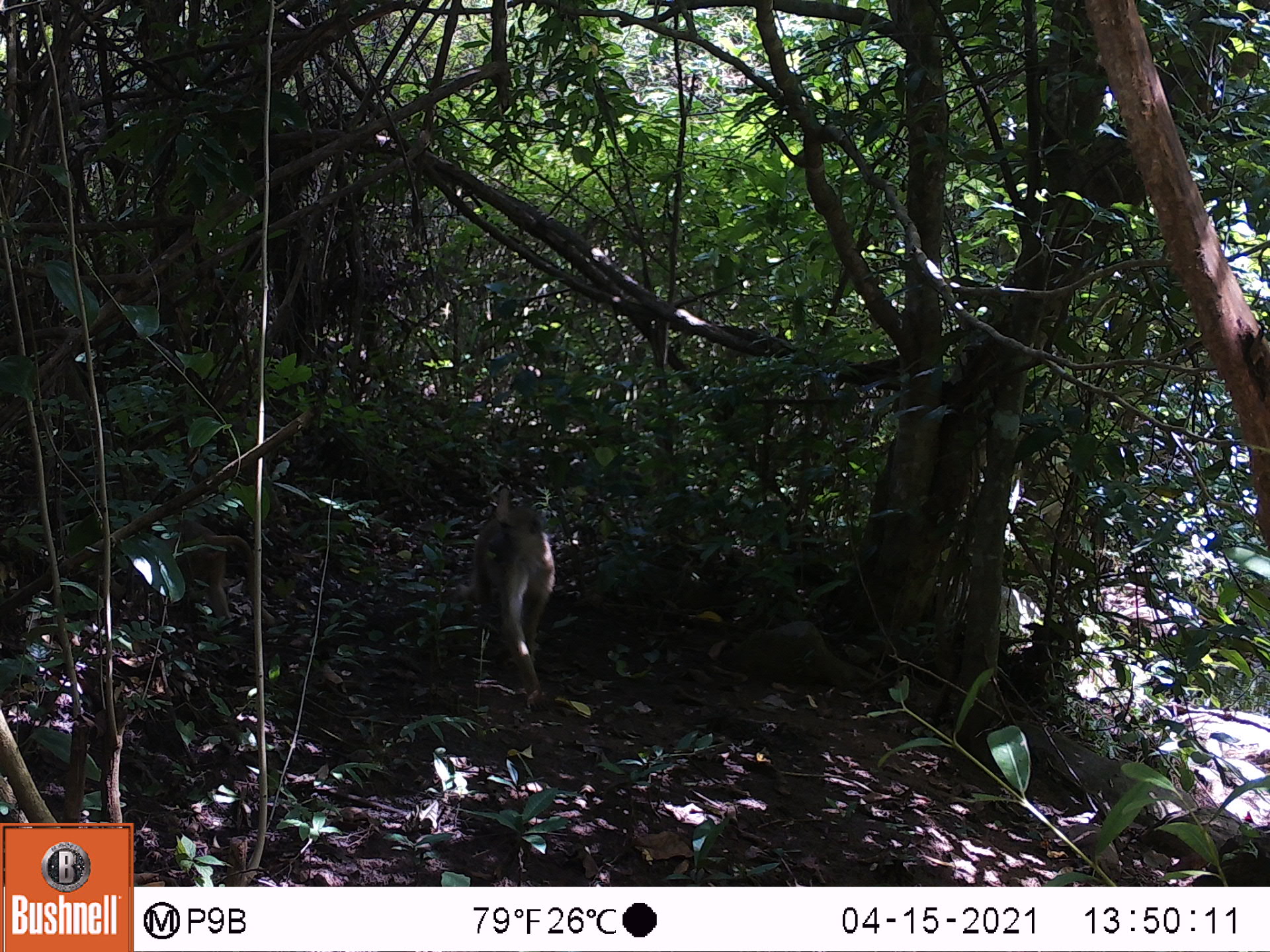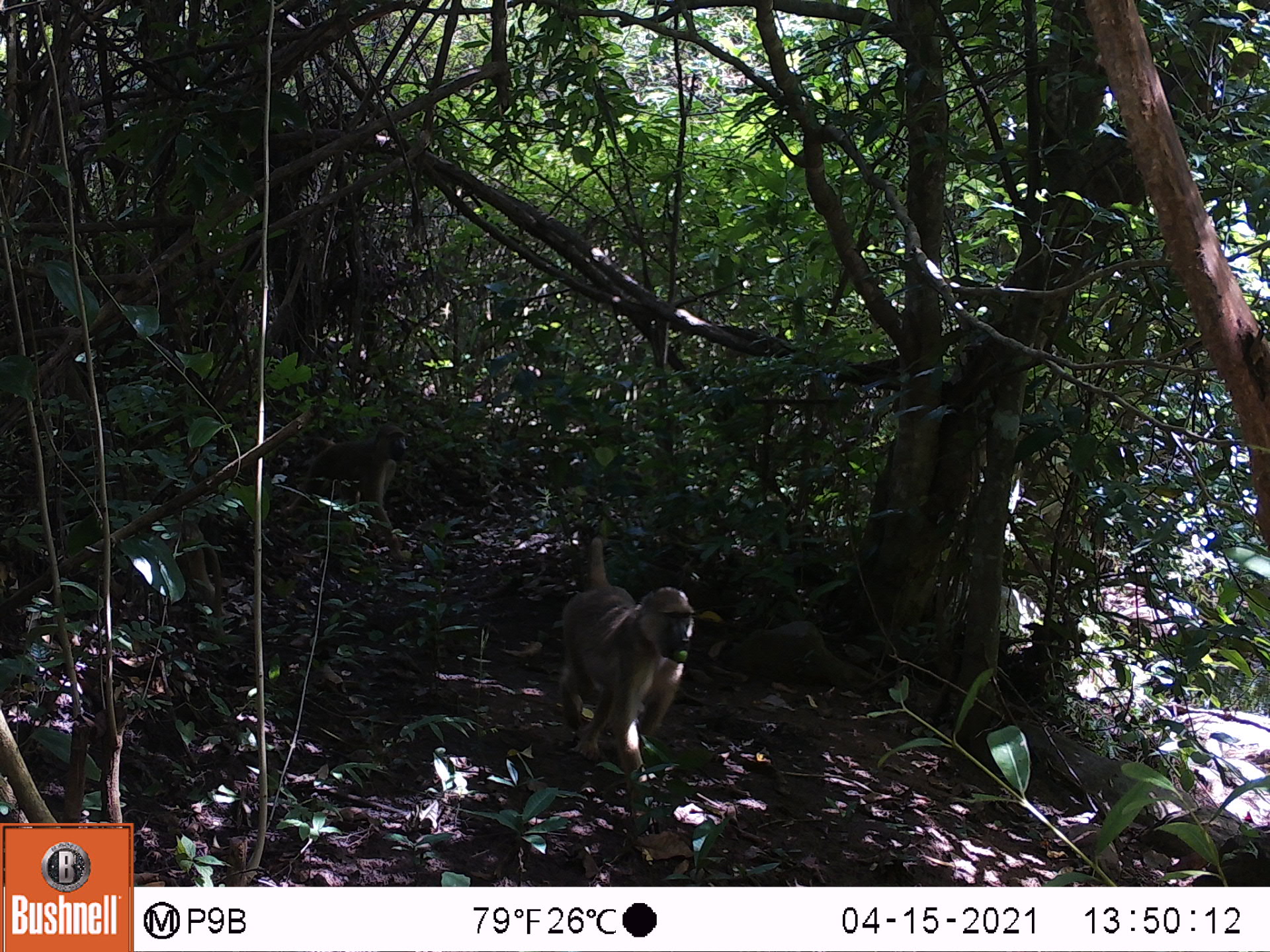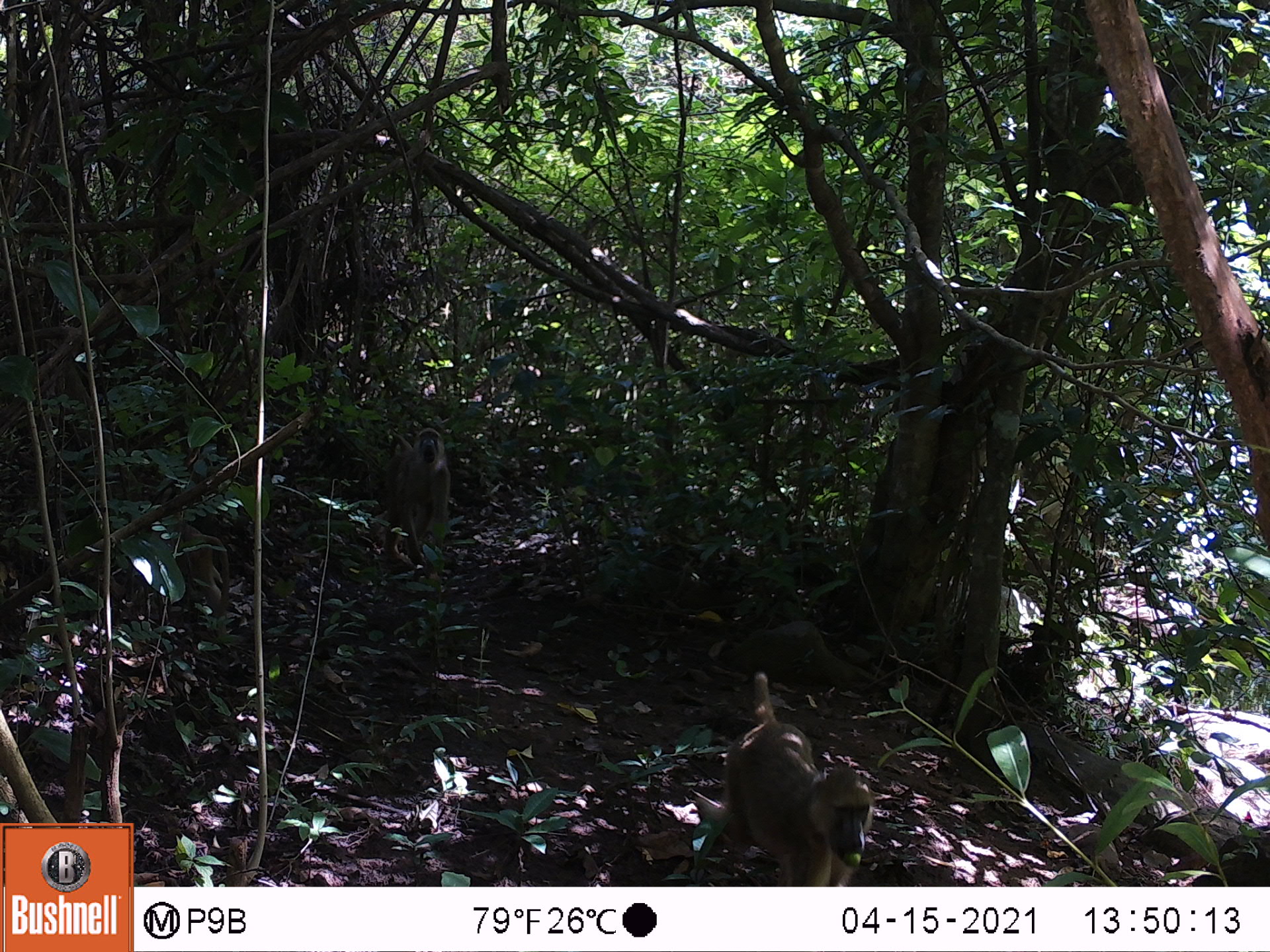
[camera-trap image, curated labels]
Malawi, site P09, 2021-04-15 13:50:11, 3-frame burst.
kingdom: Animalia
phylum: Chordata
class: Mammalia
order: Primates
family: Cercopithecidae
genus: Papio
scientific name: Papio cynocephalus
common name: yellow baboon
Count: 2.